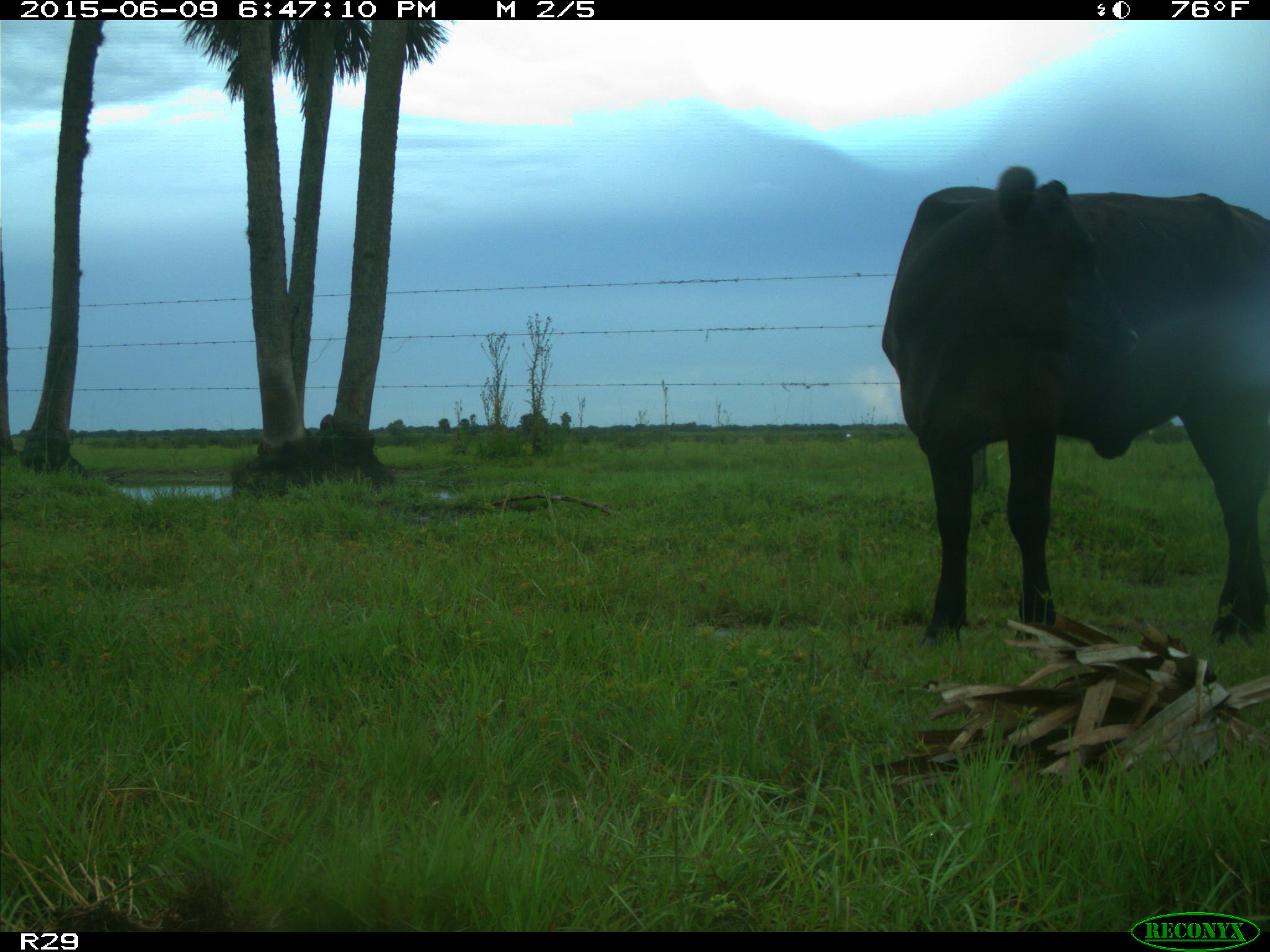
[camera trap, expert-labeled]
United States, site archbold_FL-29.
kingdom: Animalia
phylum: Chordata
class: Mammalia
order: Artiodactyla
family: Bovidae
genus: Bos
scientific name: Bos taurus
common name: domestic cow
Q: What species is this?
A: Bos taurus (domestic cow).